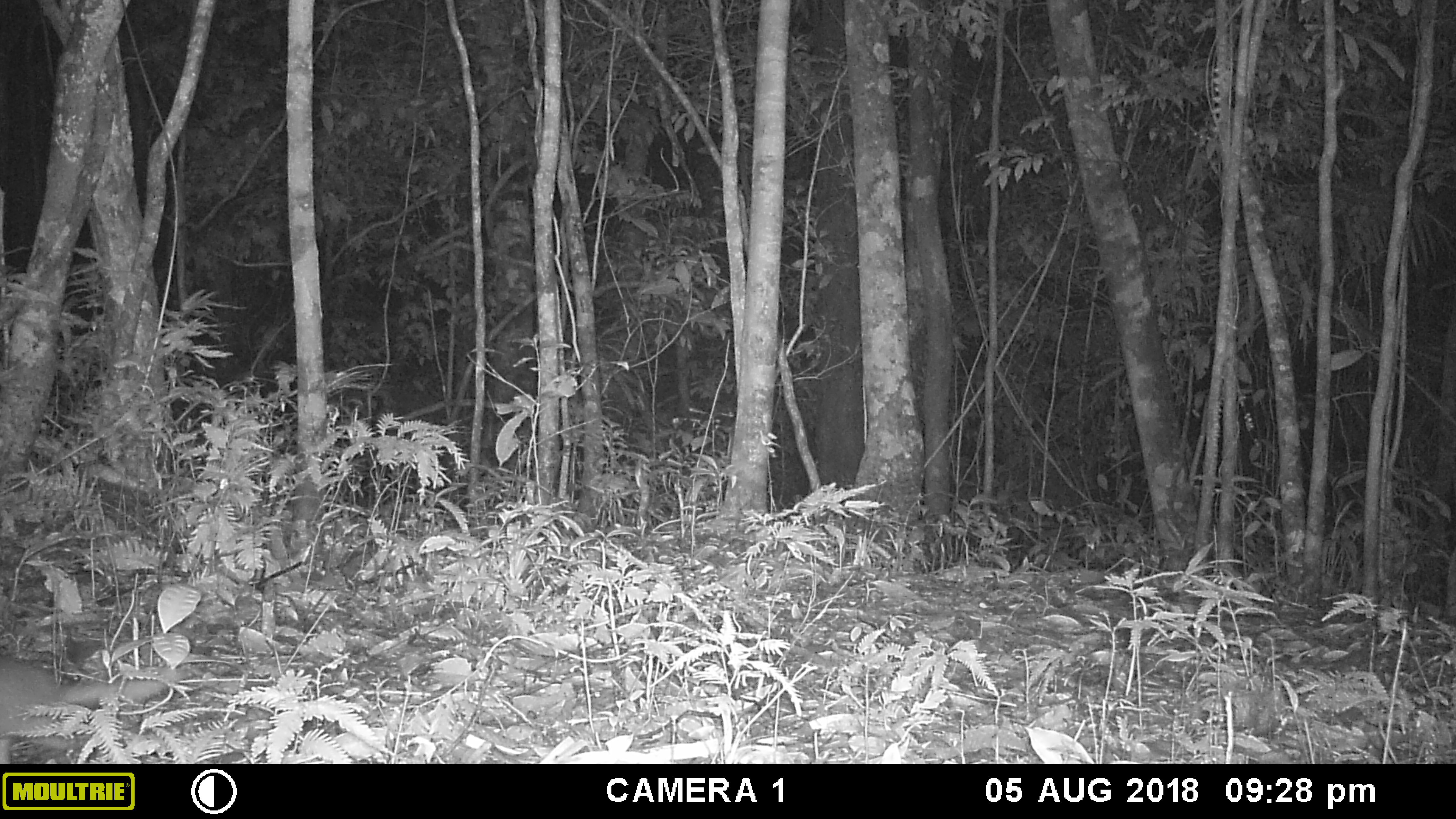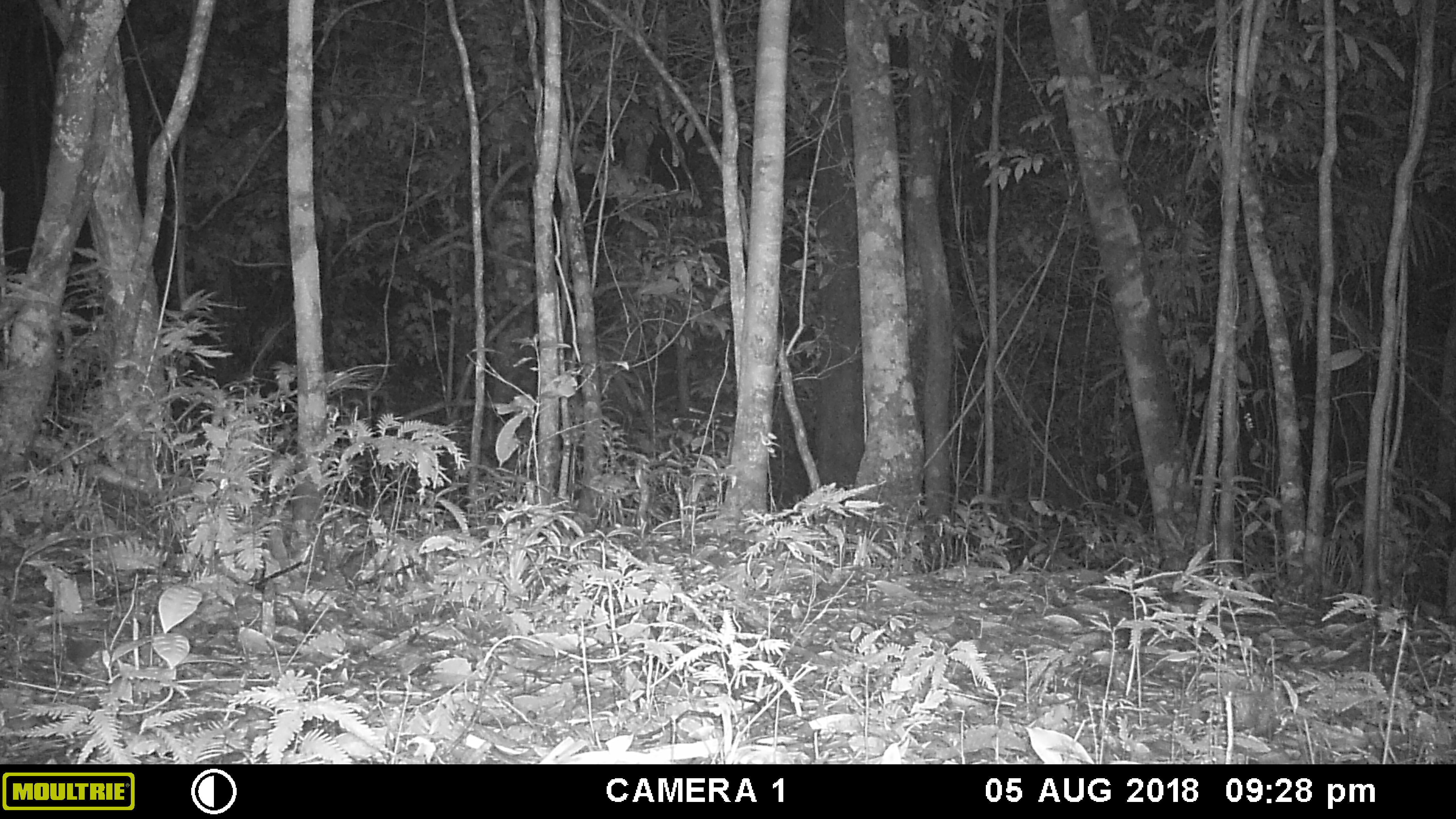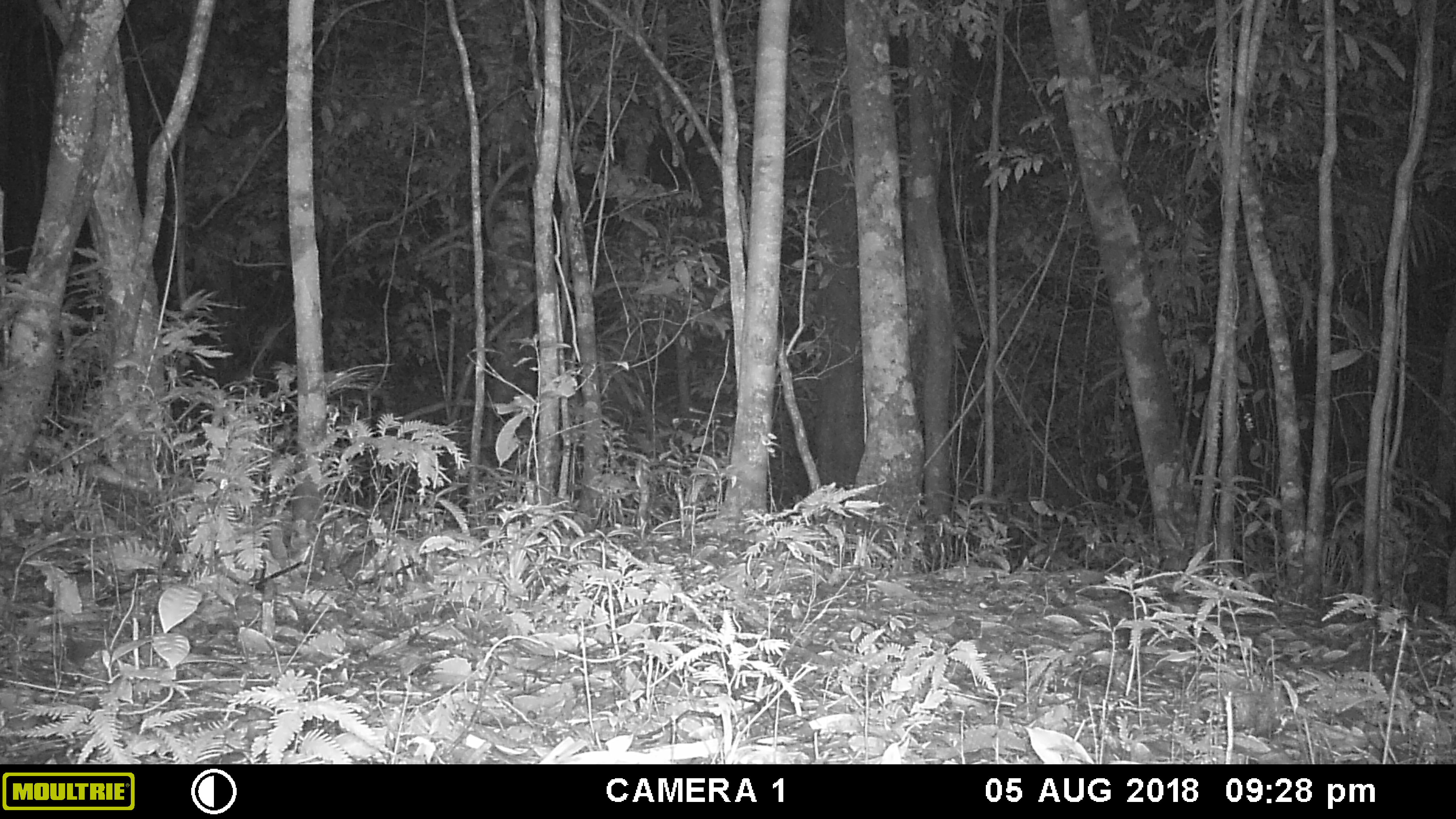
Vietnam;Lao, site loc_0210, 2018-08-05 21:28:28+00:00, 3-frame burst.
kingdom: Animalia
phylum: Chordata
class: Mammalia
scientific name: Mammalia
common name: mammal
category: unidentified small mammal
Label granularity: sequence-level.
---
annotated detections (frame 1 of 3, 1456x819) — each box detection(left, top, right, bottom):
unidentified small mammal: detection(0, 656, 191, 764)